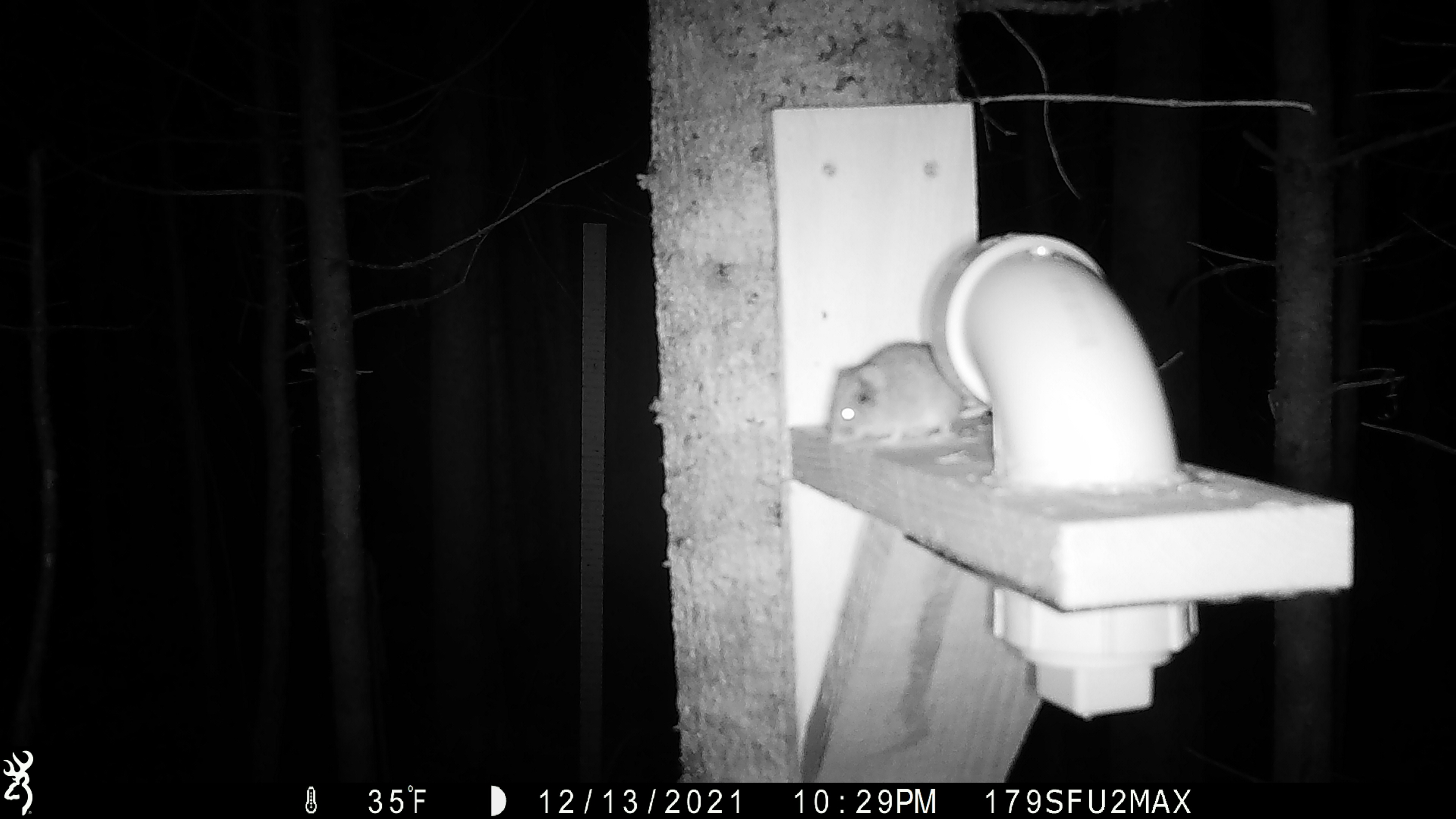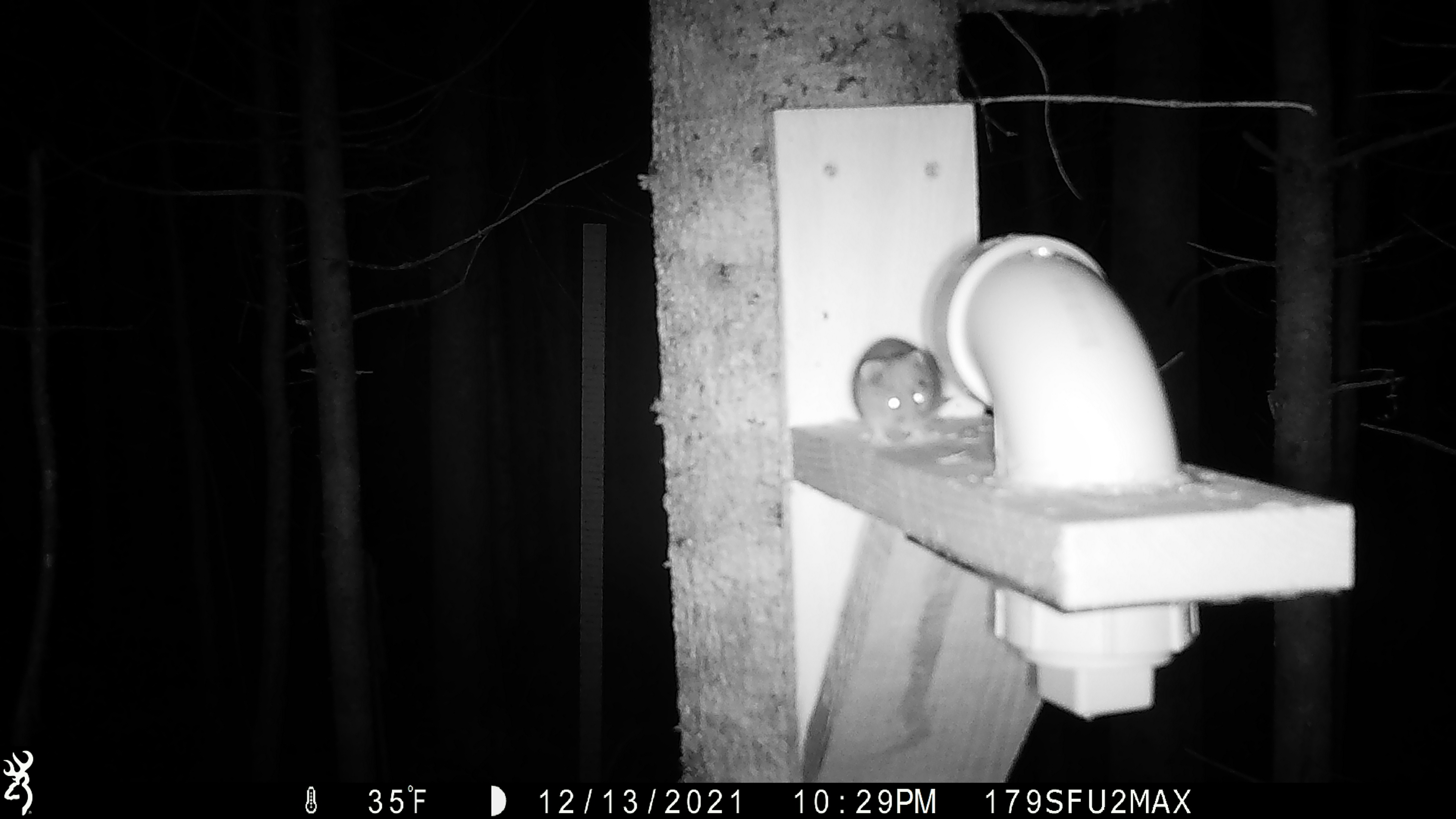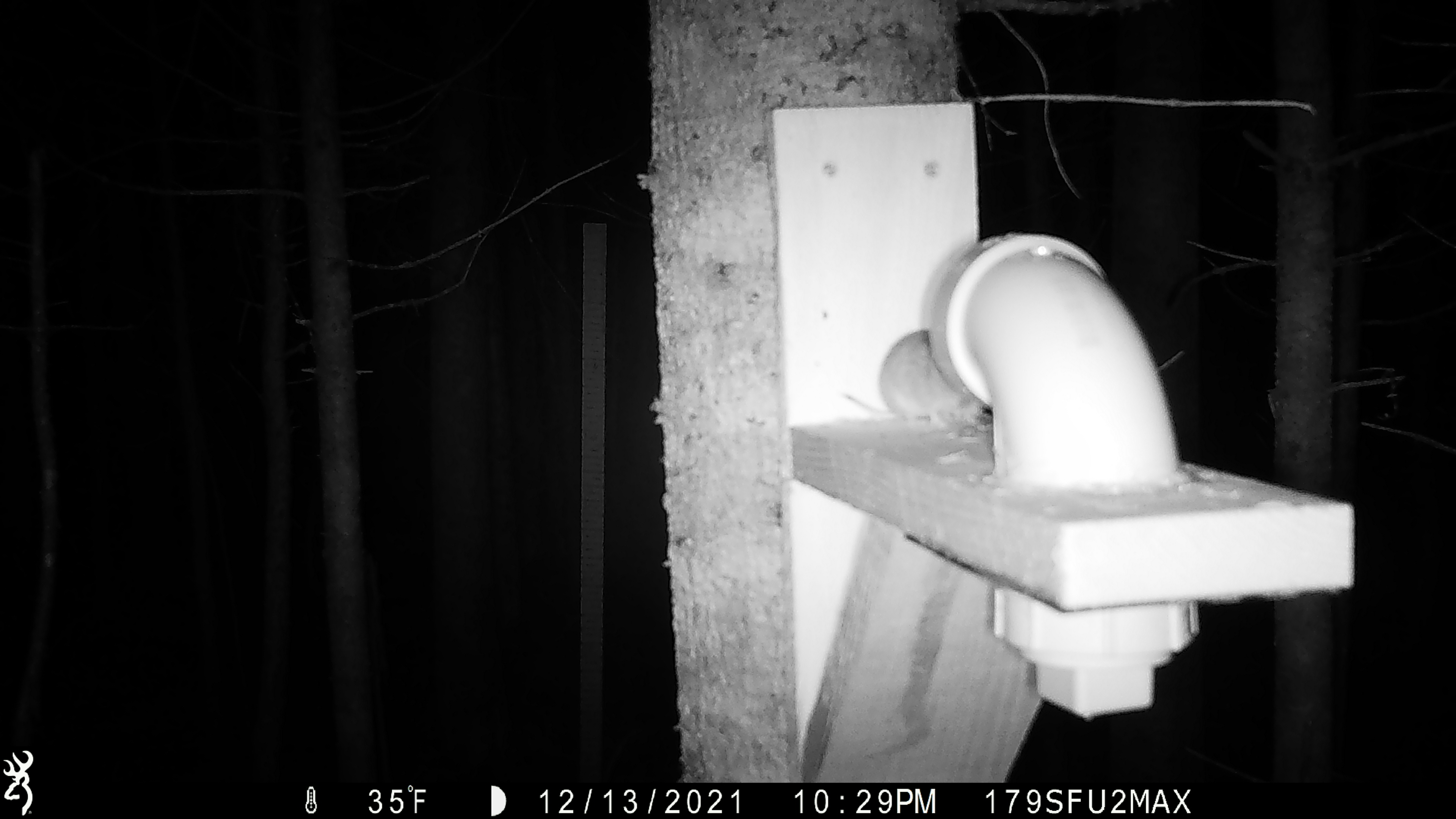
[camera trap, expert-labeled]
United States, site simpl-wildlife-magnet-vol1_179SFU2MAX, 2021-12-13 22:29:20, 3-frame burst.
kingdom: Animalia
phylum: Chordata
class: Mammalia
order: Rodentia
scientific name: Rodentia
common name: mouse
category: mouse sp.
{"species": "mouse sp. (mouse) (Rodentia)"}